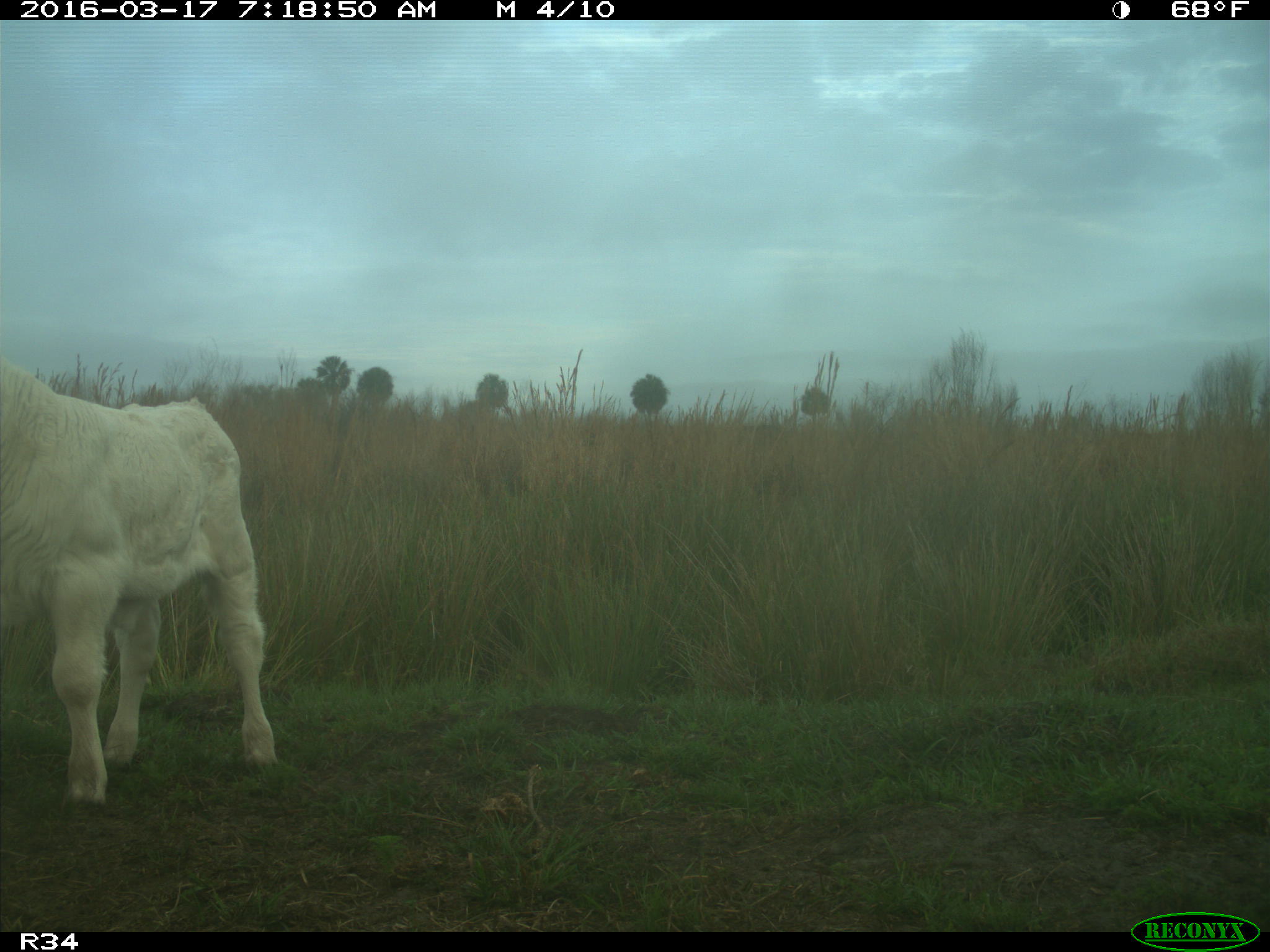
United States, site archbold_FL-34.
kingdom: Animalia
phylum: Chordata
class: Mammalia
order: Artiodactyla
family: Bovidae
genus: Bos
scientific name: Bos taurus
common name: domestic cow